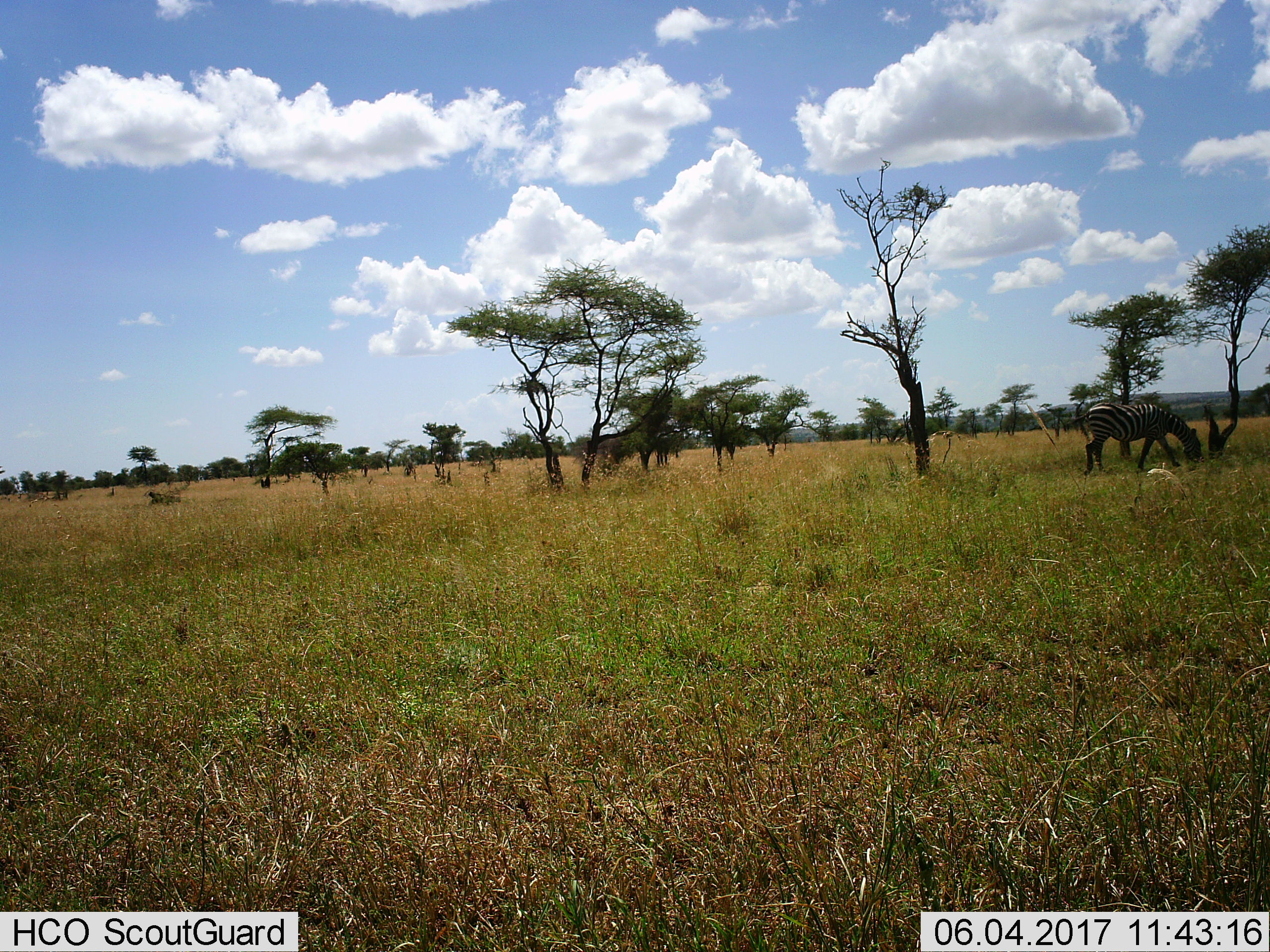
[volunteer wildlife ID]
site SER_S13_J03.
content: unidentified animal